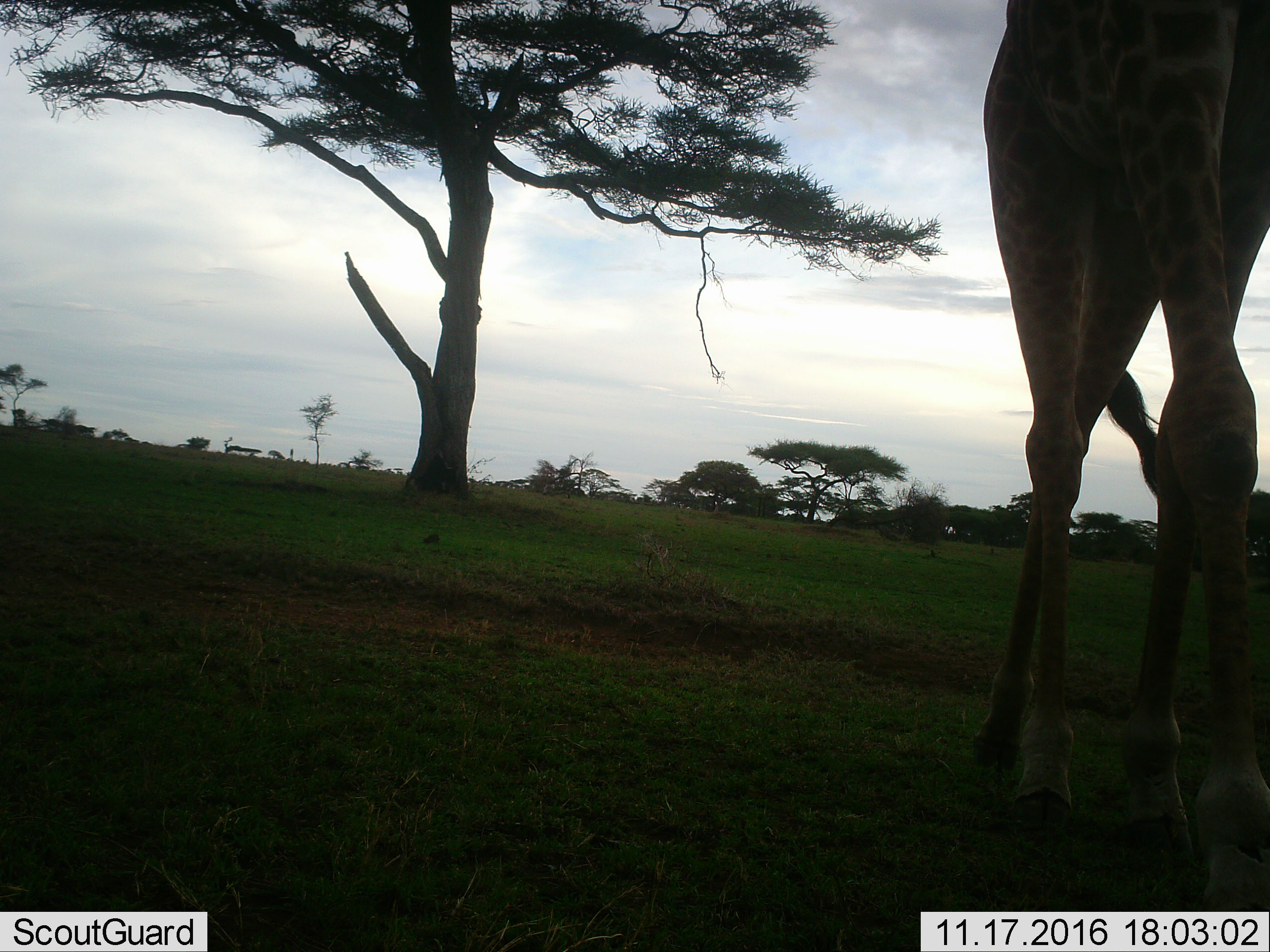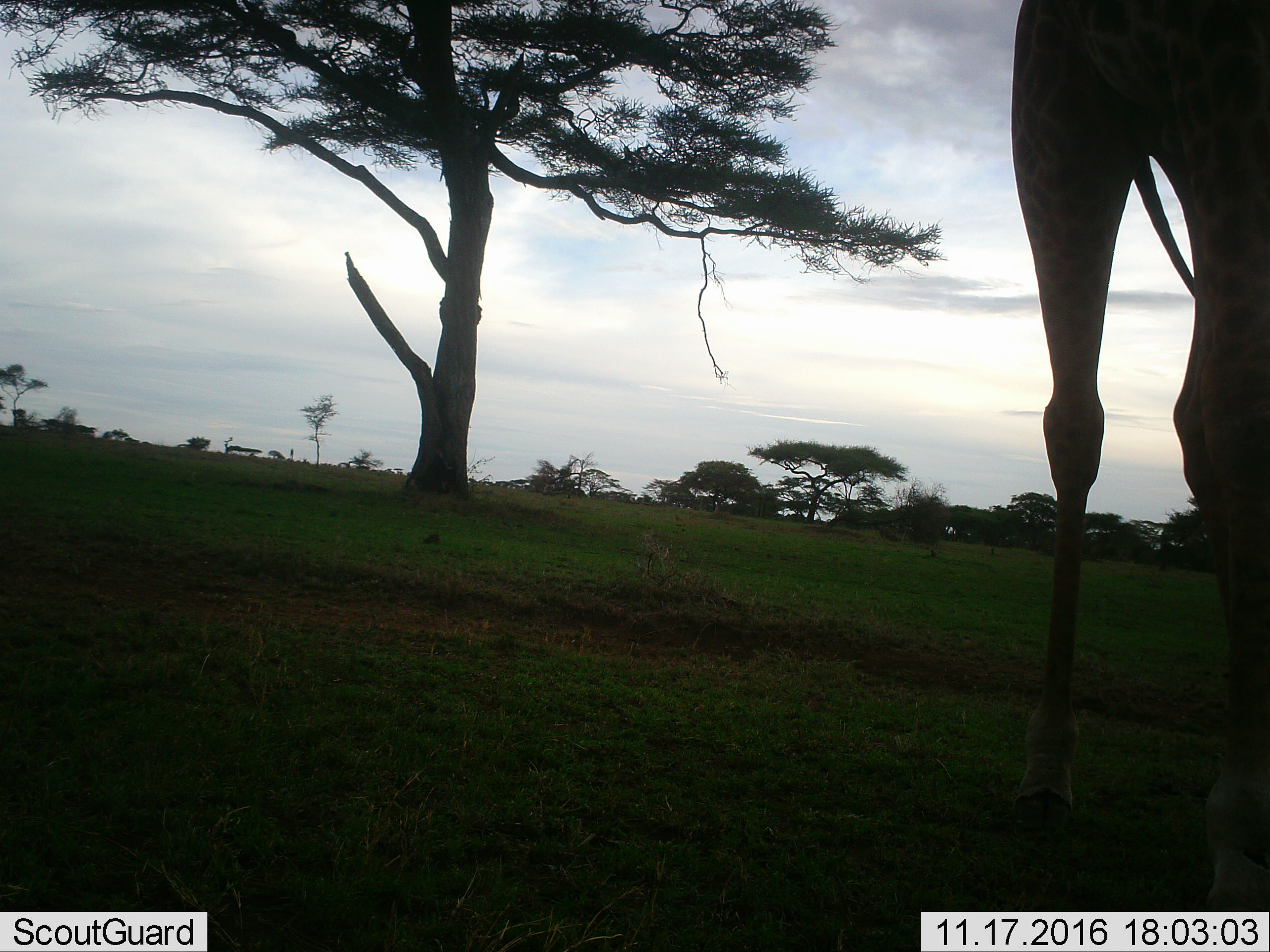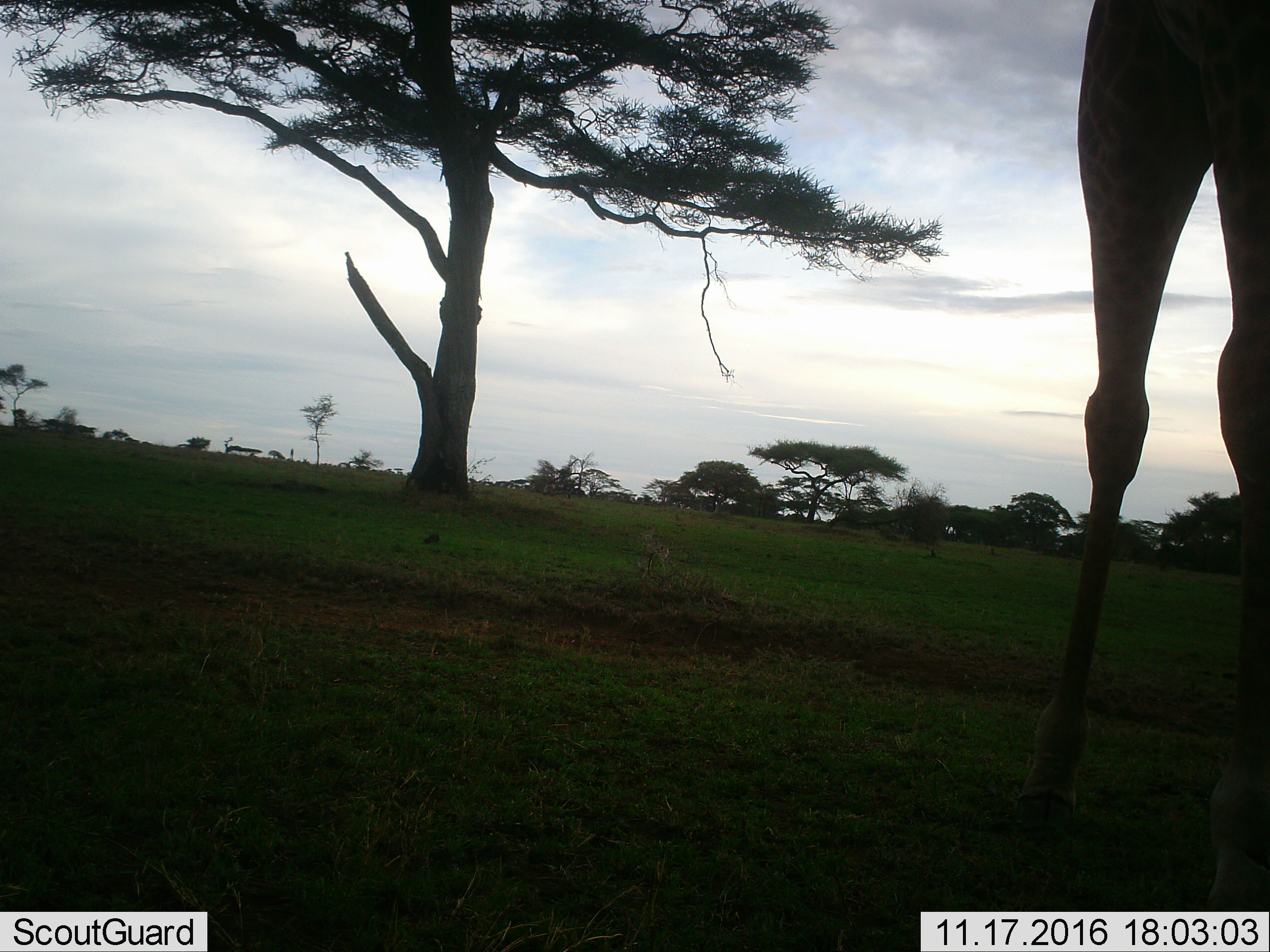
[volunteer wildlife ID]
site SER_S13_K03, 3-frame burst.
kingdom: Animalia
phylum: Chordata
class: Mammalia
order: Artiodactyla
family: Giraffidae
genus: Giraffa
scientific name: Giraffa camelopardalis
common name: giraffe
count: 1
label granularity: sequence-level